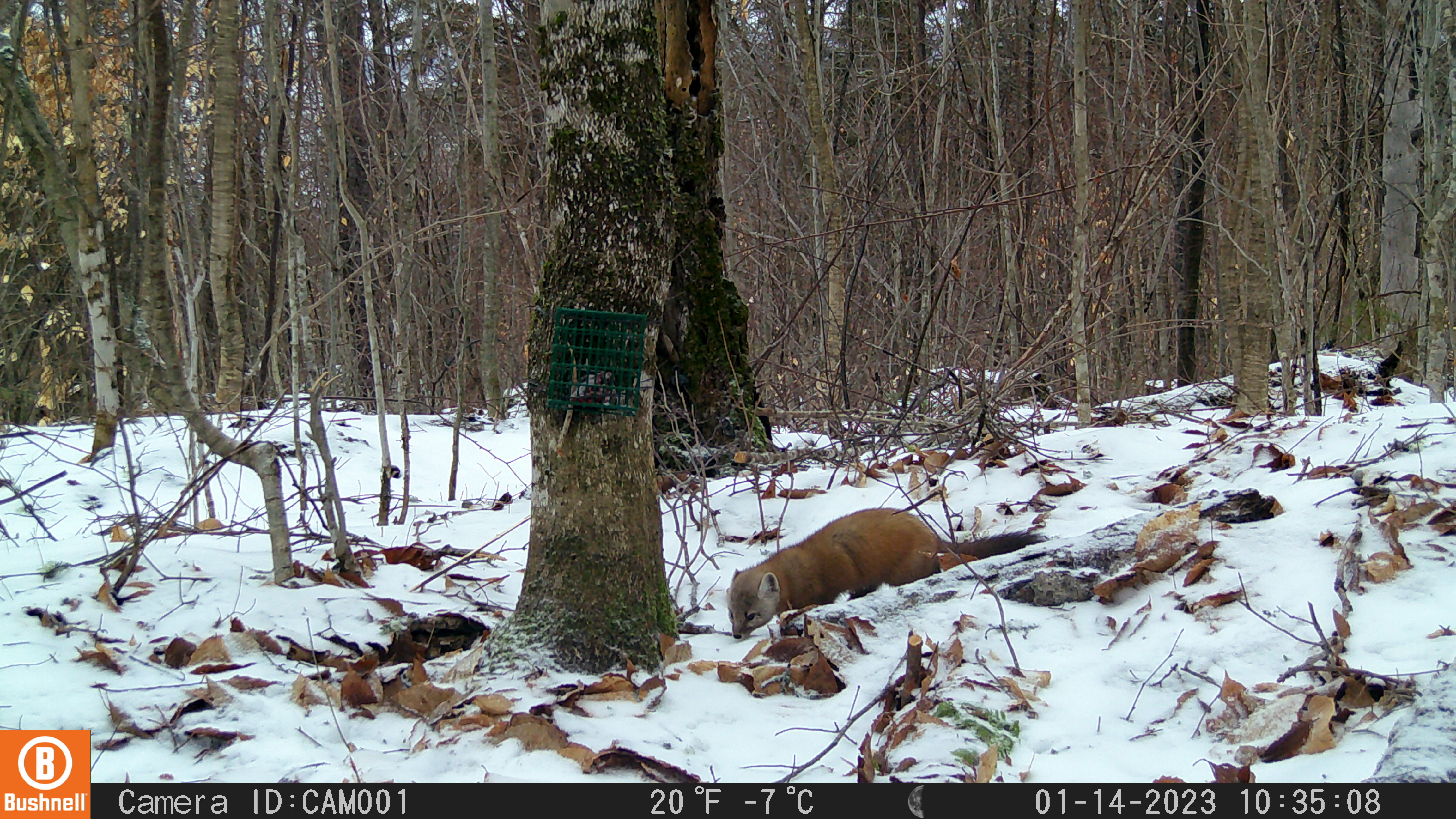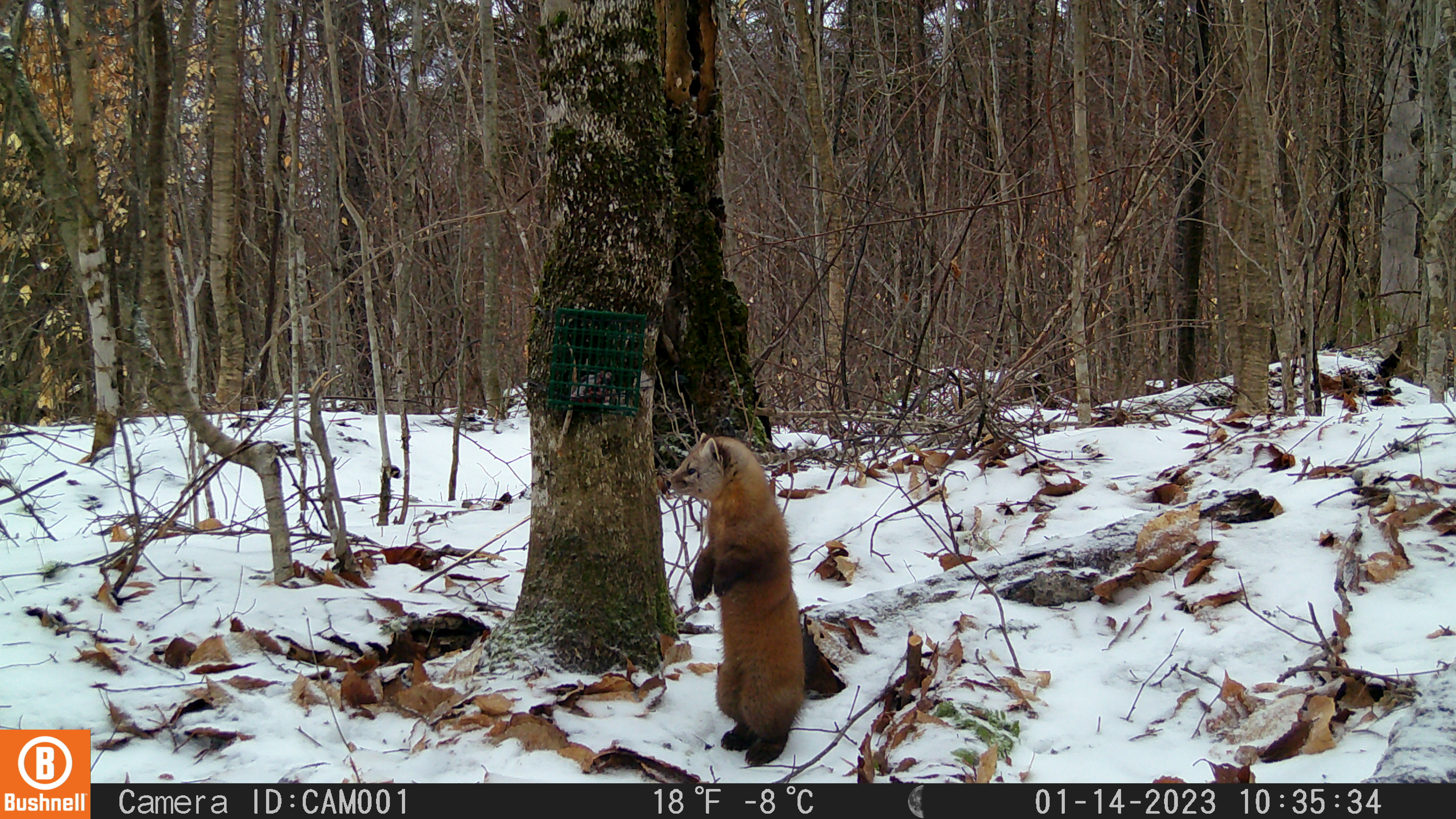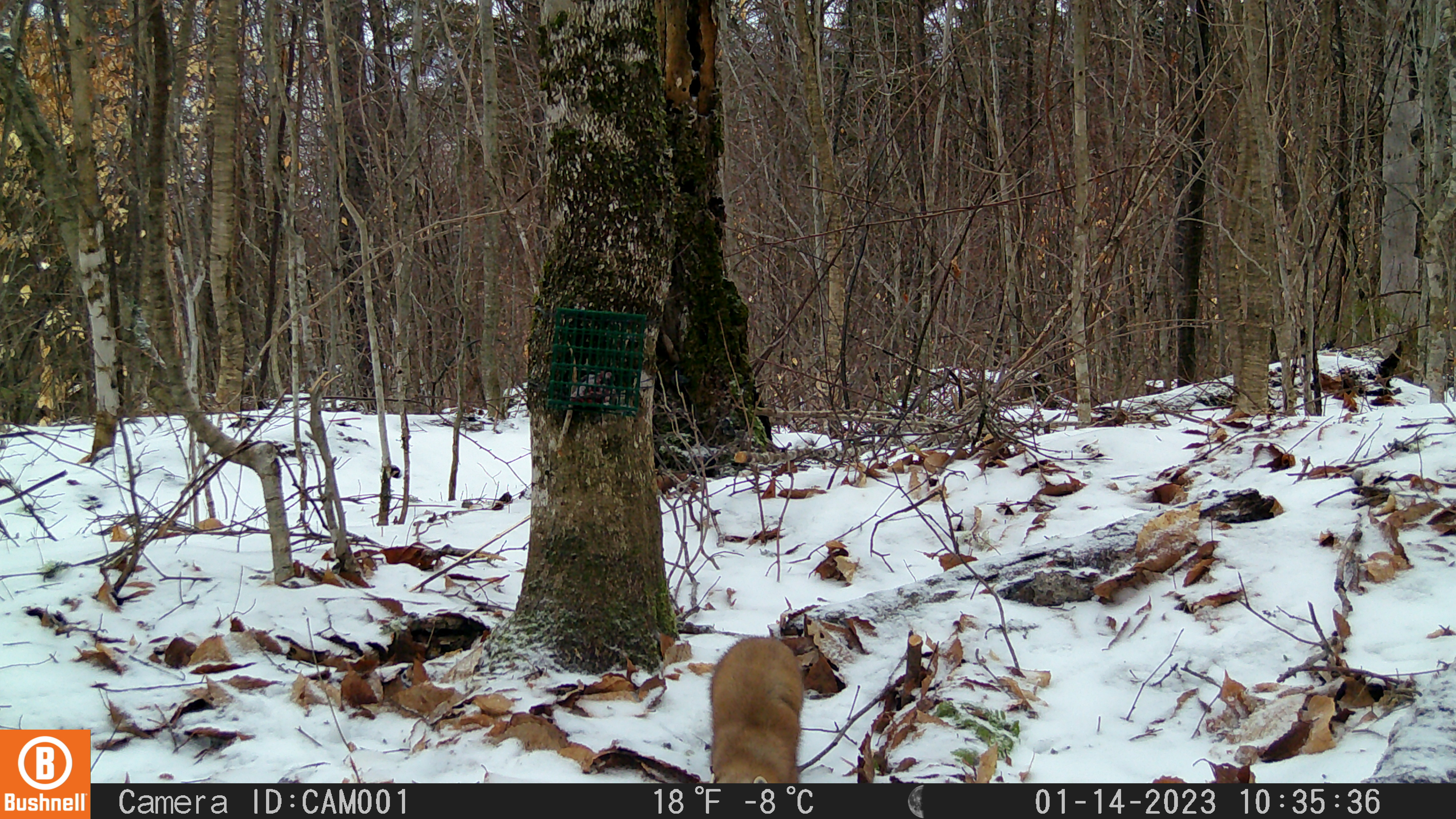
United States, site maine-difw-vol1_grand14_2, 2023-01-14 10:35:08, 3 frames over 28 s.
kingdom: Animalia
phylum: Chordata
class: Mammalia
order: Carnivora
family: Mustelidae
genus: Martes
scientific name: Martes americana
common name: american marten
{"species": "american marten (Martes americana)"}